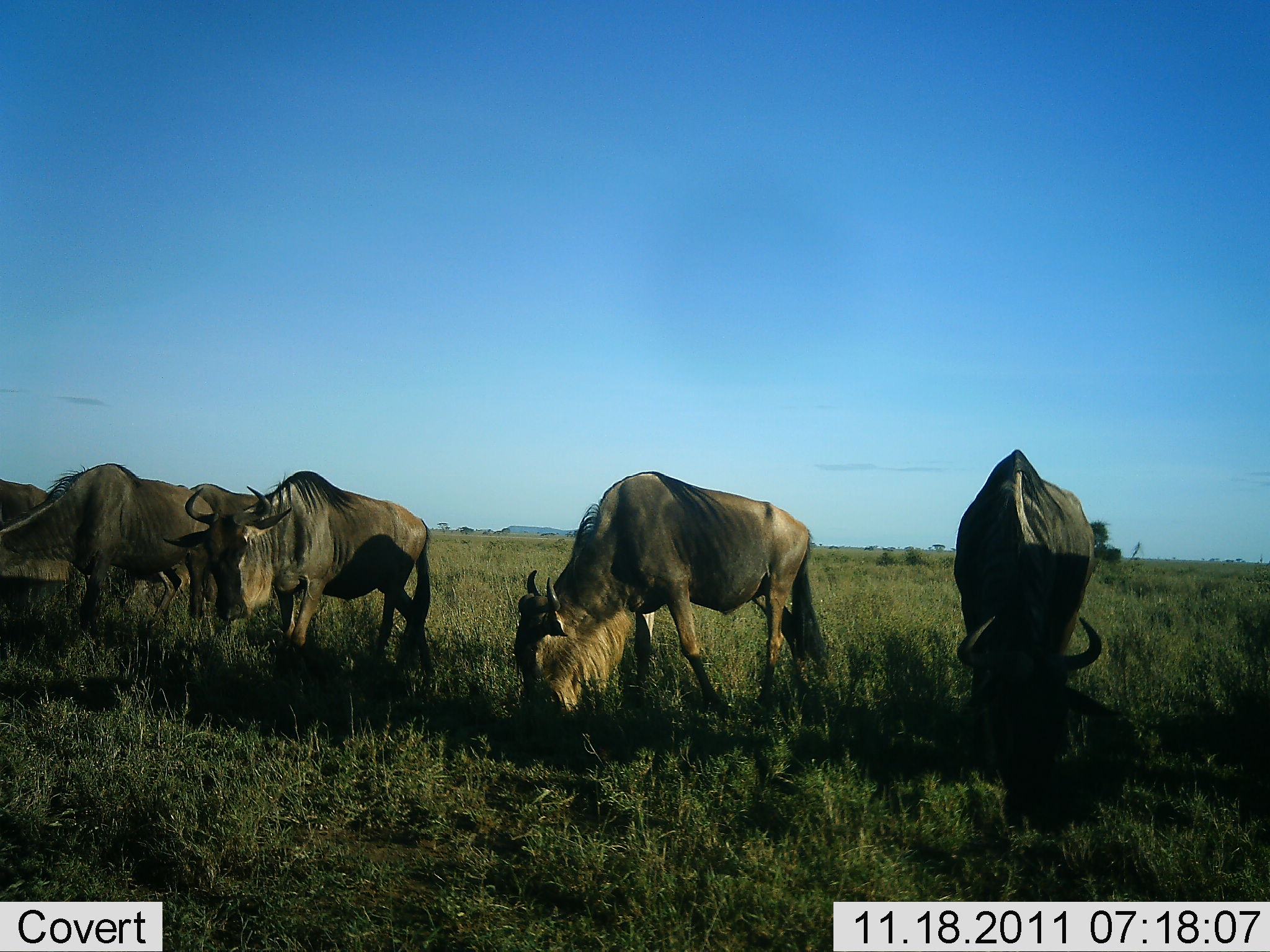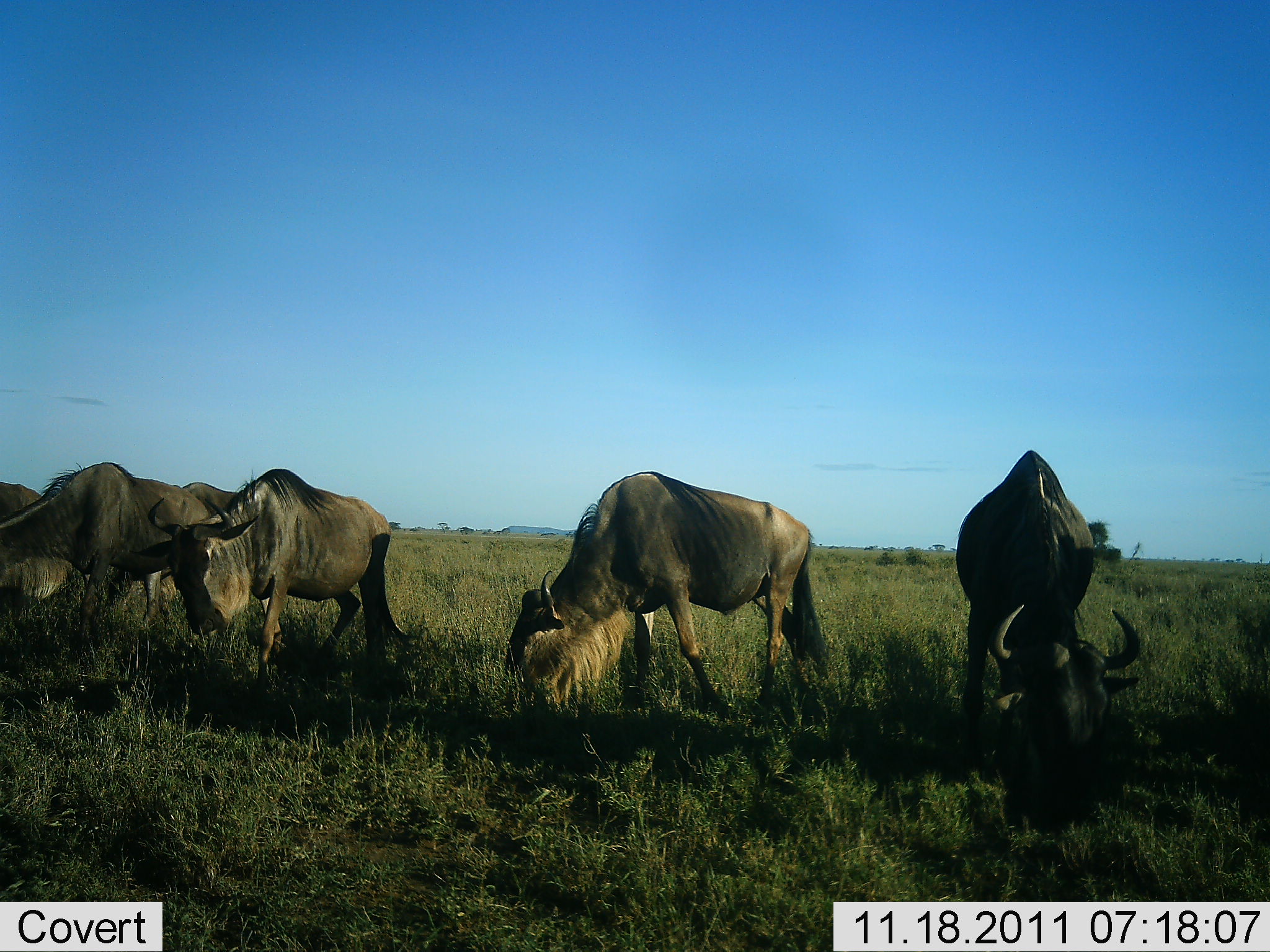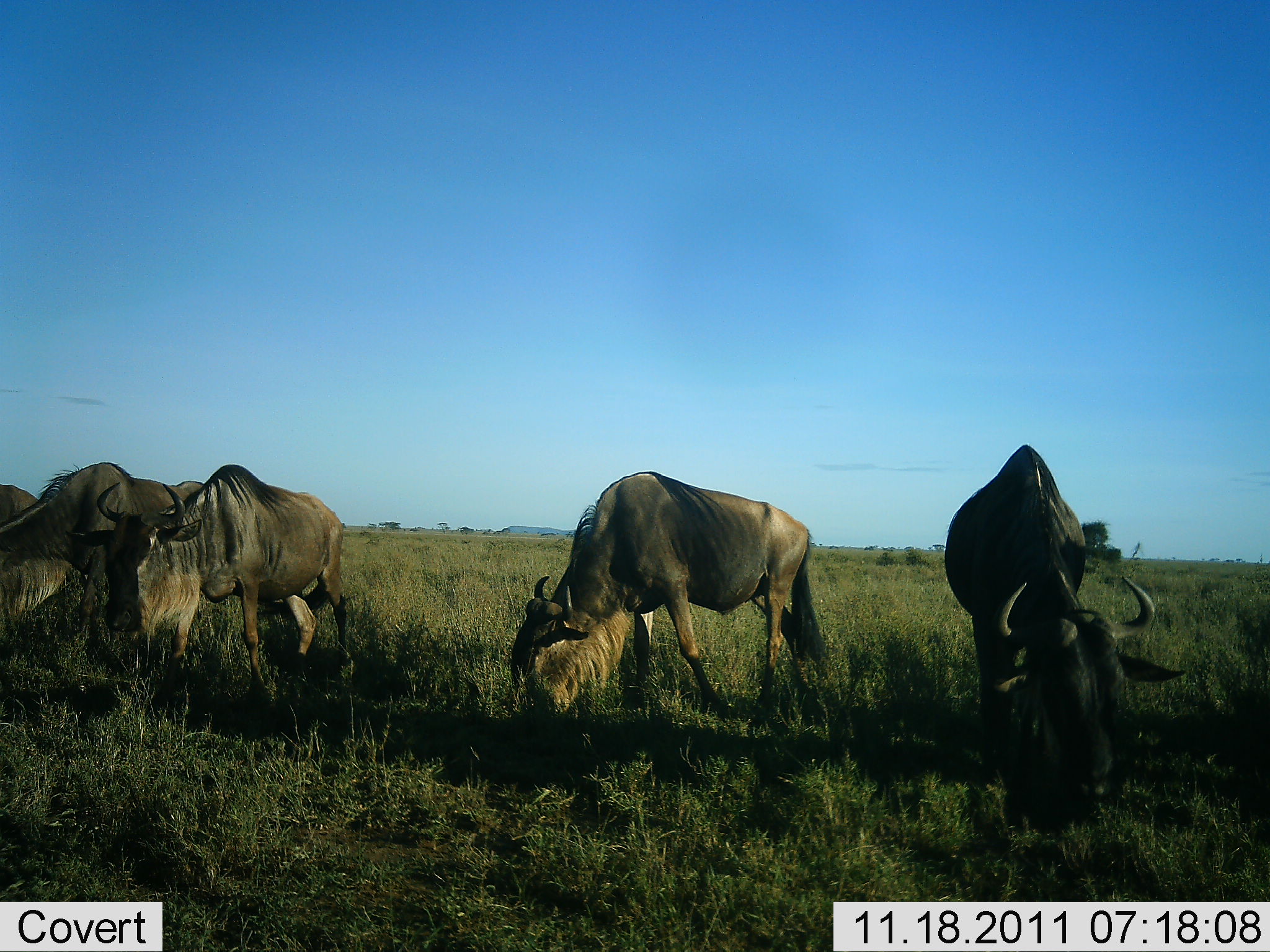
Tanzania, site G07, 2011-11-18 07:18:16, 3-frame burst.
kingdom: Animalia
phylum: Chordata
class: Mammalia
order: Artiodactyla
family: Bovidae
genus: Connochaetes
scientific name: Connochaetes taurinus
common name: blue wildebeest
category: wildebeest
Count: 5.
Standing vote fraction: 15%.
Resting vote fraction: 8%.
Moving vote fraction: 0%.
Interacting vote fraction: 0%.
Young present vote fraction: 0%.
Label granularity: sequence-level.